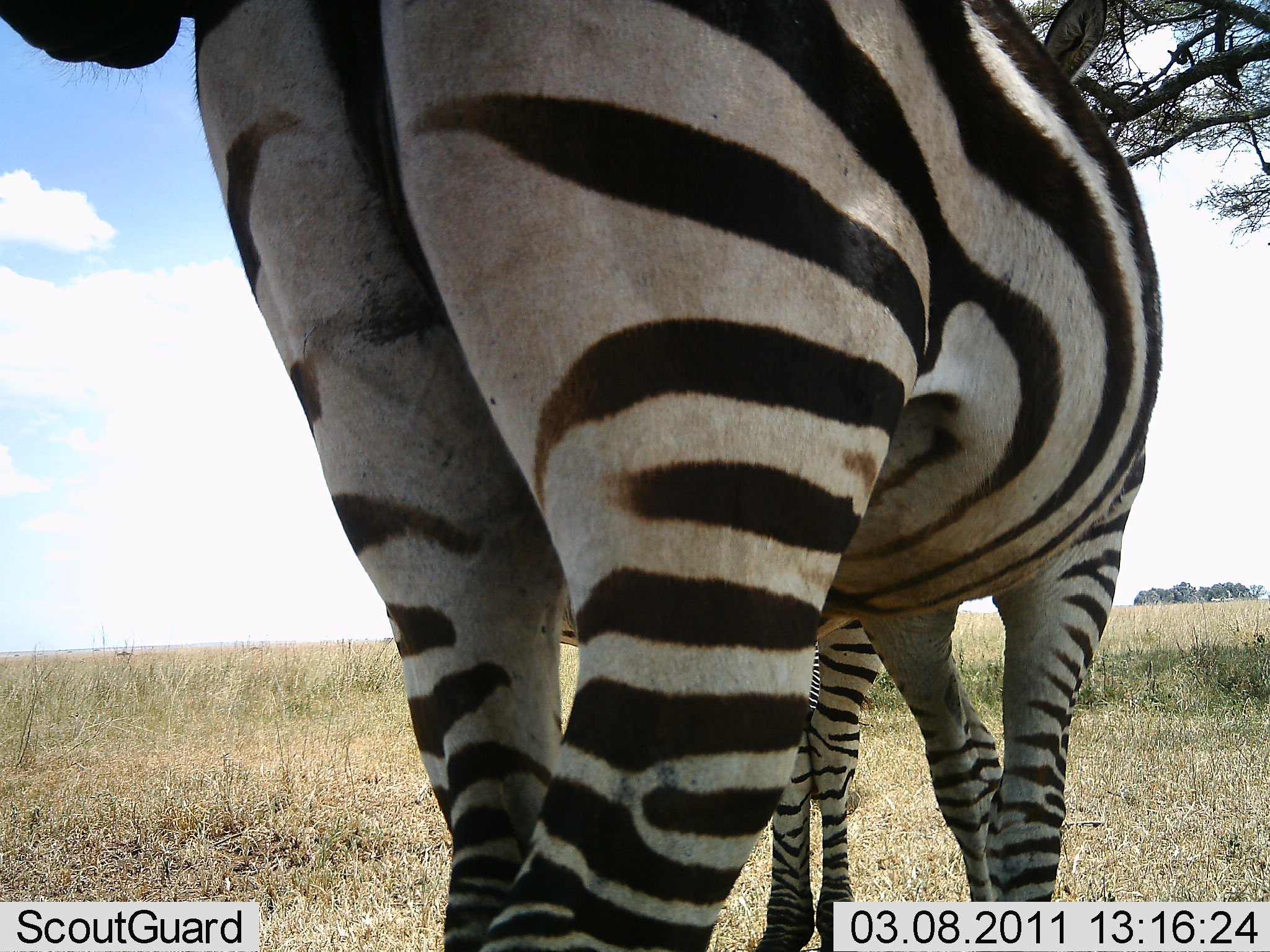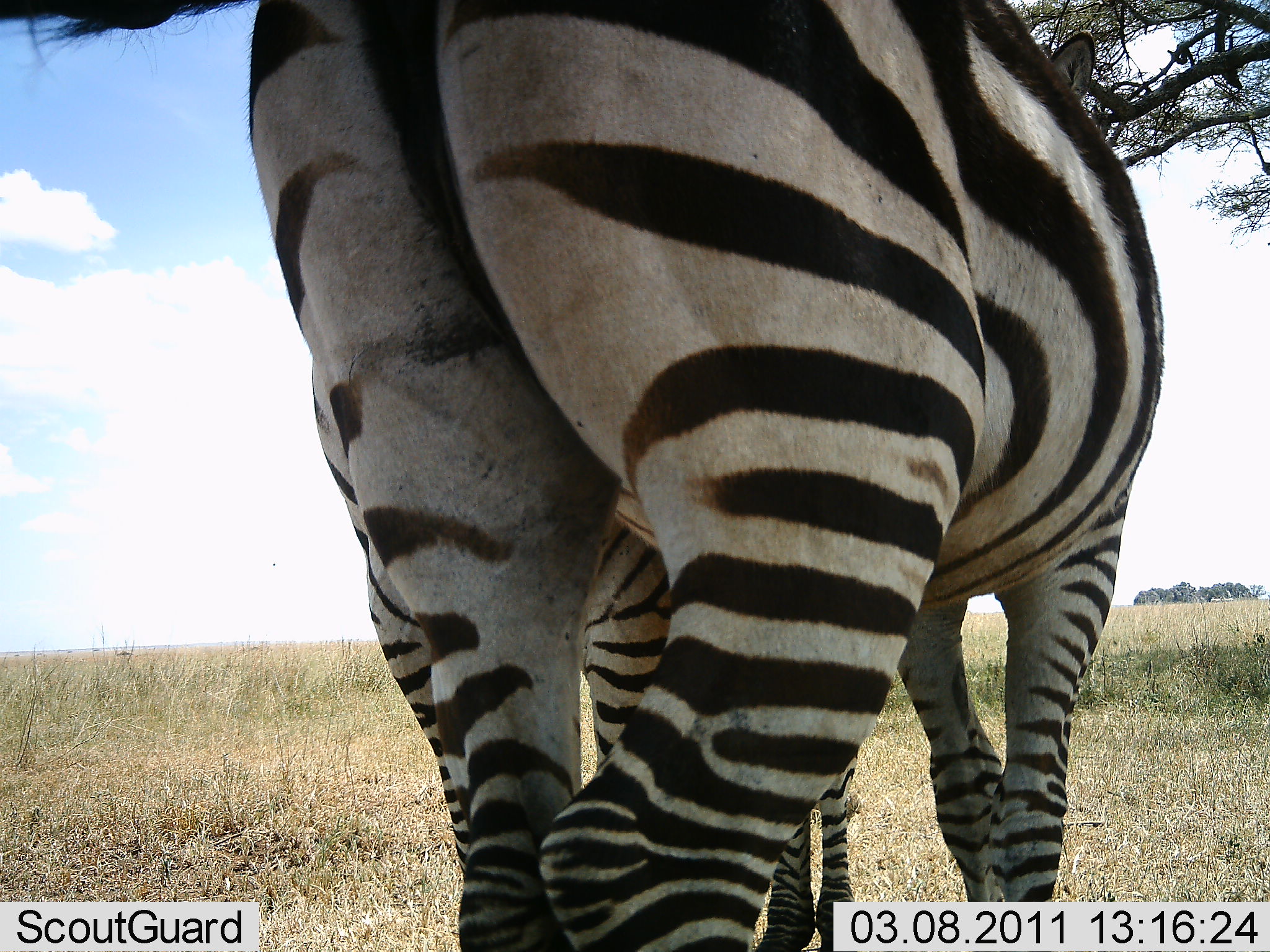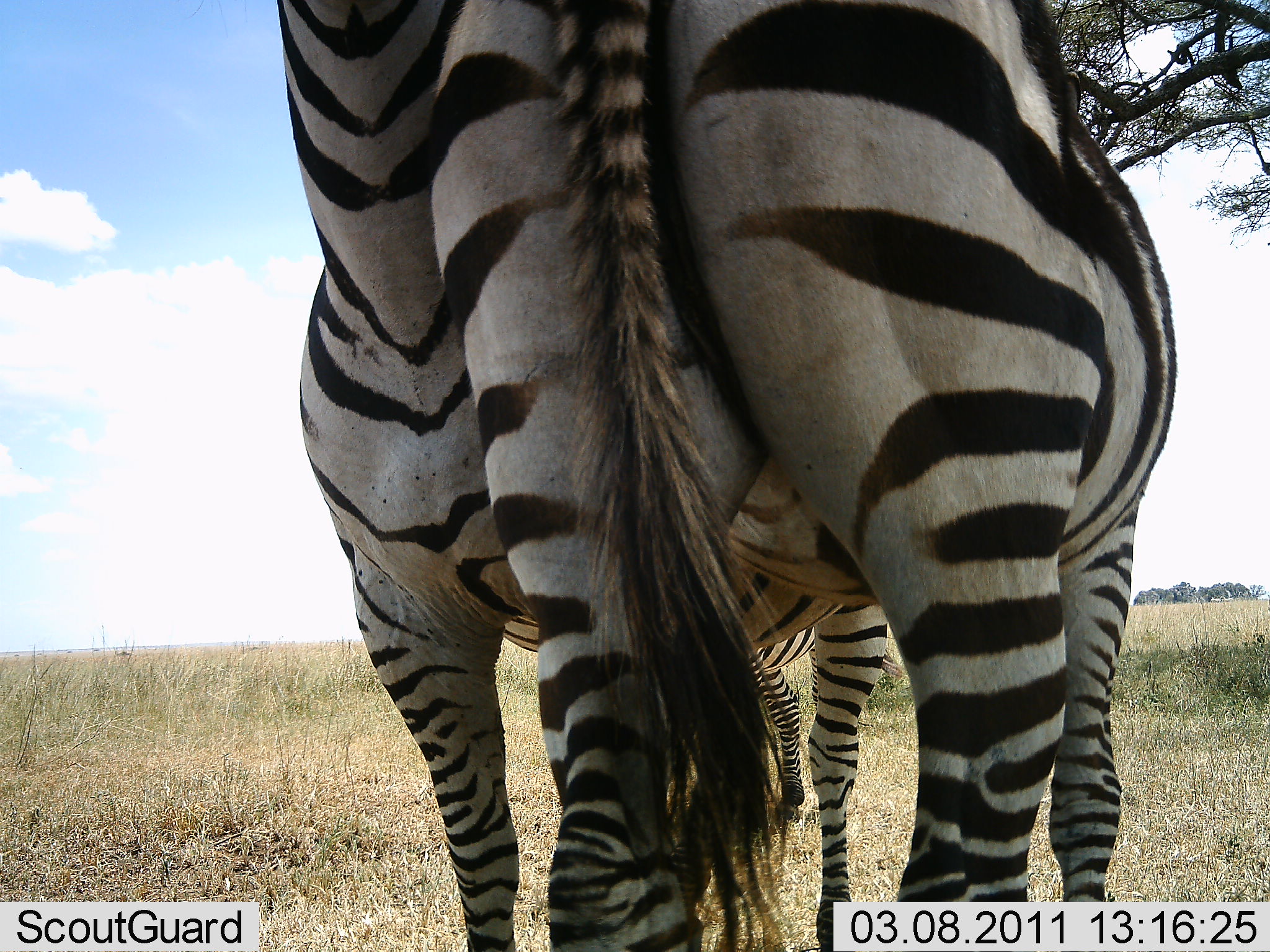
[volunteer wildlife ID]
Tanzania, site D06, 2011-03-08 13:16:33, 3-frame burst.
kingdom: Animalia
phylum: Chordata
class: Mammalia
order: Perissodactyla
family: Equidae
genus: Equus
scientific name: Equus quagga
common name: plains zebra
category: zebra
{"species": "zebra (plains zebra) (Equus quagga)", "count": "2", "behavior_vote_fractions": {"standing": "64%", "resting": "0%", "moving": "27%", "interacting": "27%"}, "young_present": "0%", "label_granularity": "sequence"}